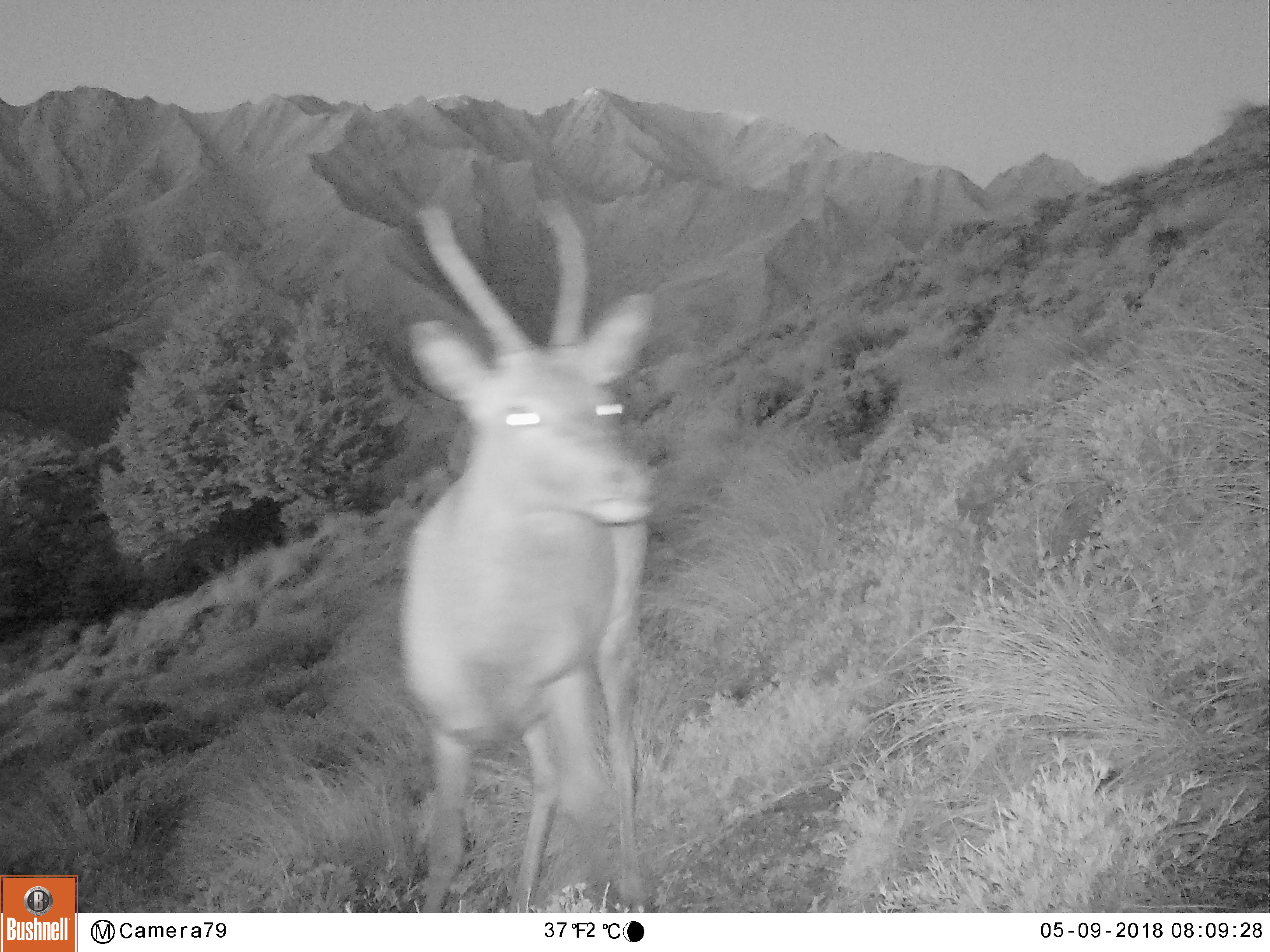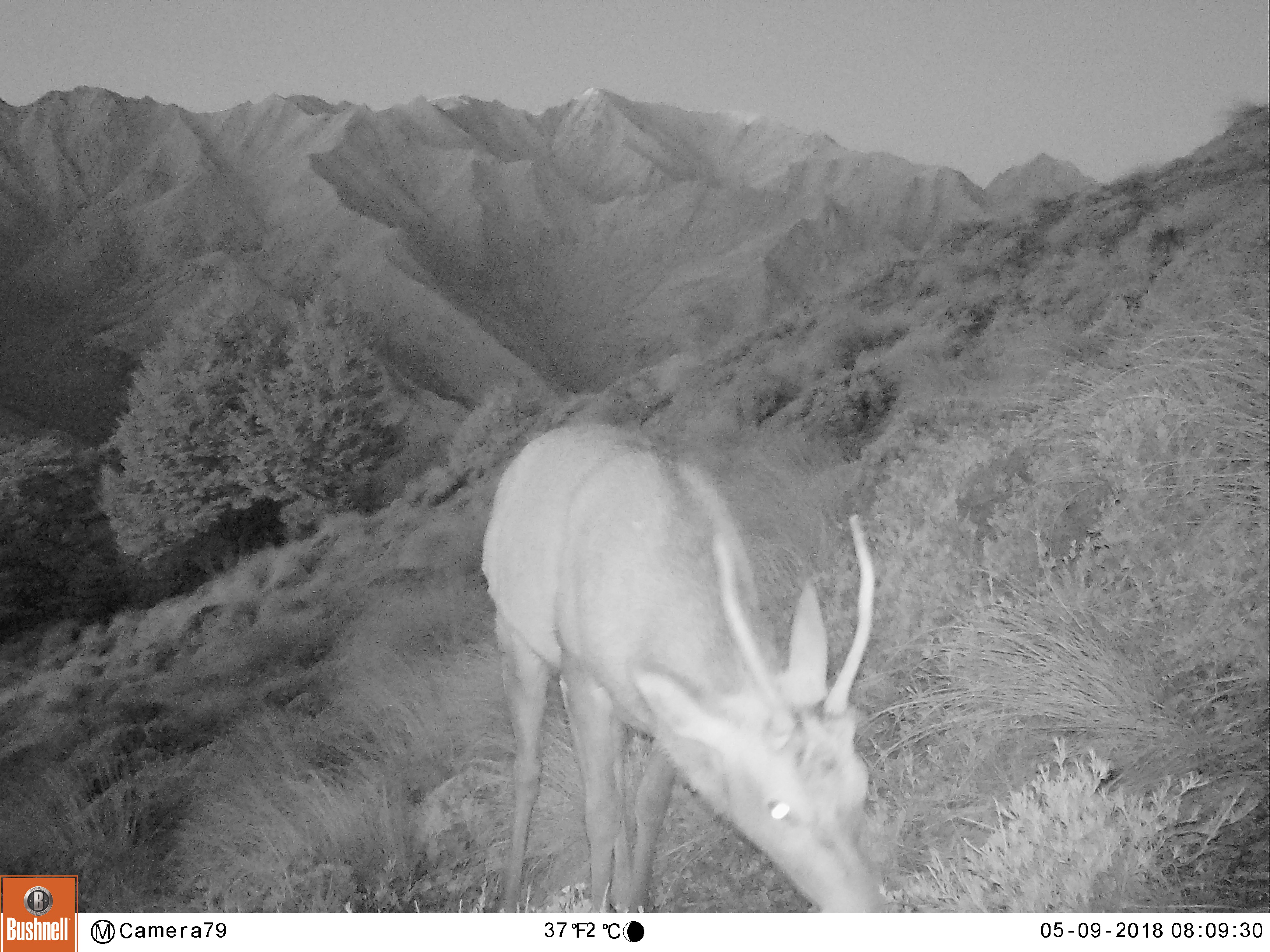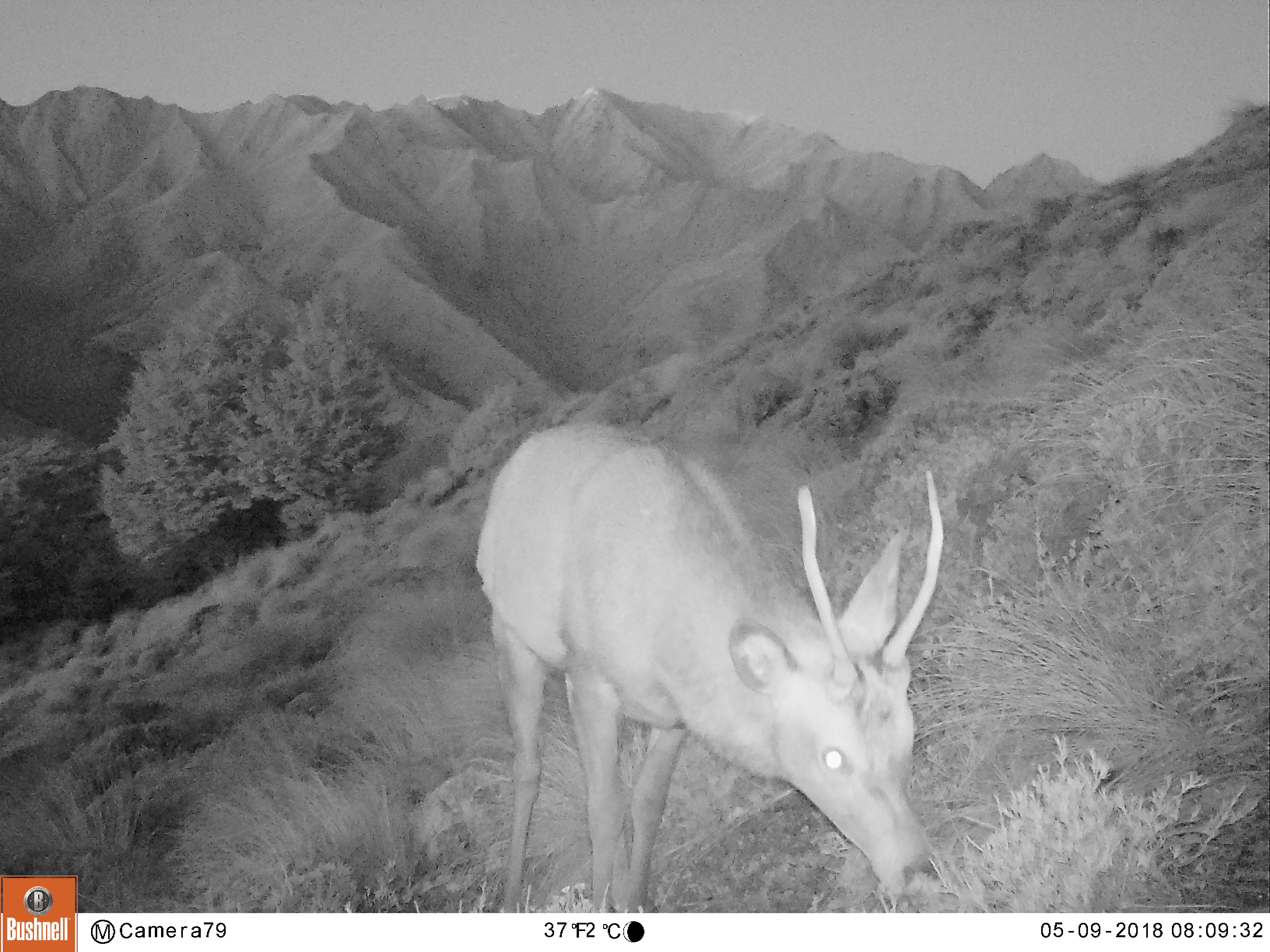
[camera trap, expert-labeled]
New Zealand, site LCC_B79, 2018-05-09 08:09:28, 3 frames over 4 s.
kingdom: Animalia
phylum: Chordata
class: Mammalia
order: Artiodactyla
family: Cervidae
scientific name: Cervidae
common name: deer